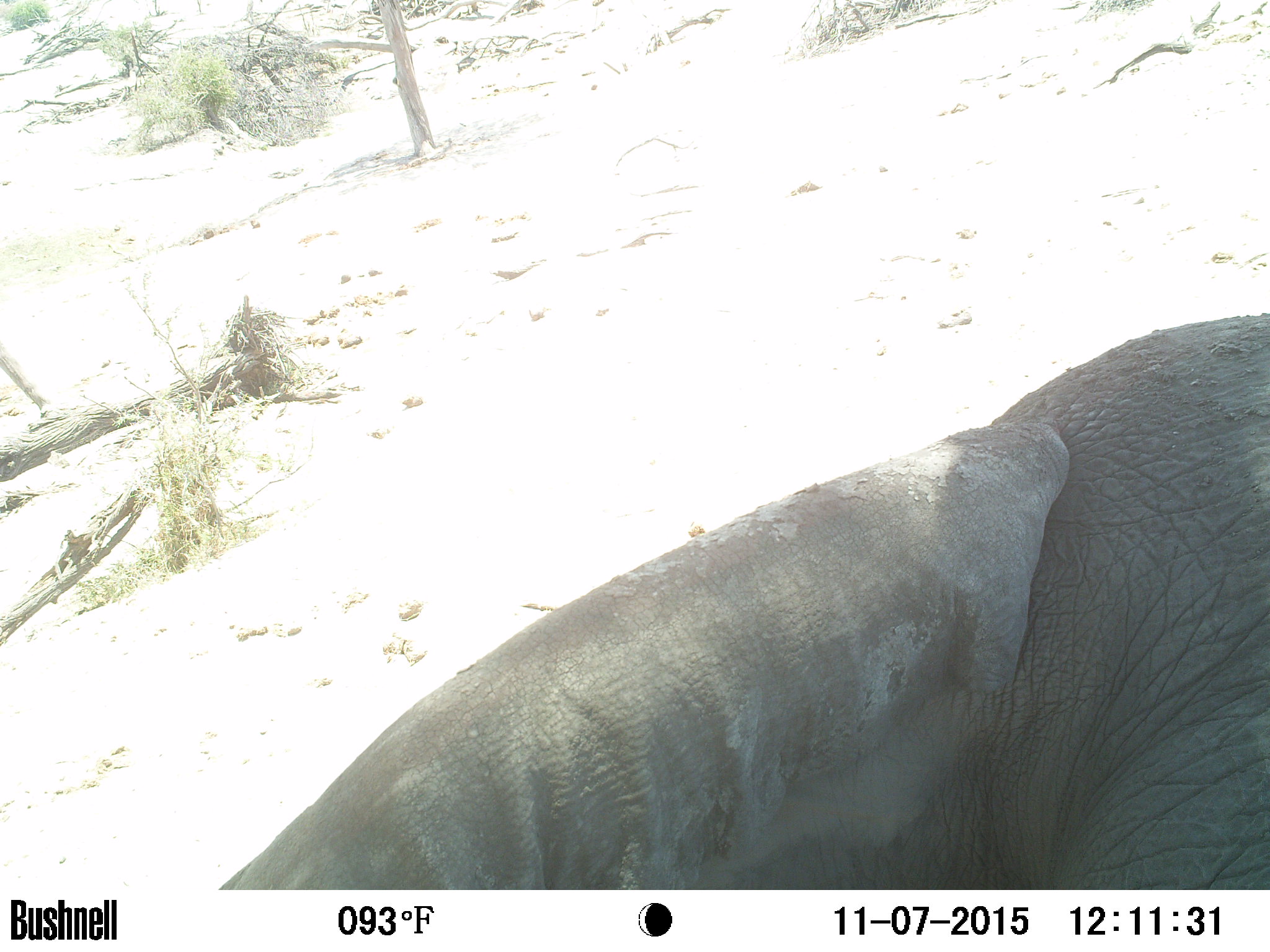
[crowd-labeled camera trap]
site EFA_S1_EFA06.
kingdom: Animalia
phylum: Chordata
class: Mammalia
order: Proboscidea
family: Elephantidae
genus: Loxodonta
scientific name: Loxodonta africana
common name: african bush elephant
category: elephant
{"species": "elephant (african bush elephant) (Loxodonta africana)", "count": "1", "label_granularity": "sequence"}